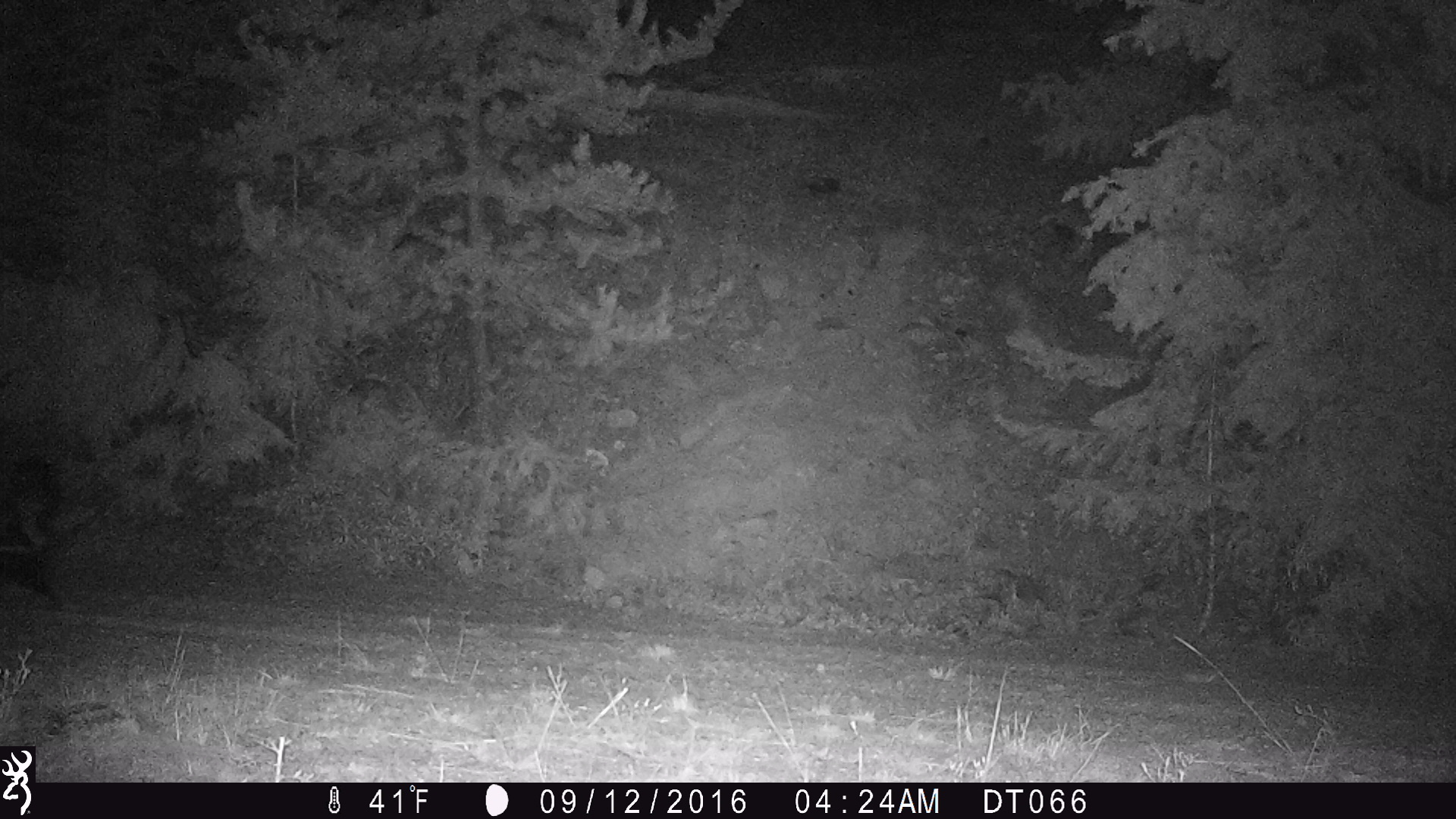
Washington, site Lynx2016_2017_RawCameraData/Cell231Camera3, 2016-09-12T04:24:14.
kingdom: Animalia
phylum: Chordata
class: Mammalia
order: Carnivora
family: Mephitidae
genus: Mephitis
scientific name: Mephitis mephitis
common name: striped skunk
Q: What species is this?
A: Mephitis mephitis (striped skunk).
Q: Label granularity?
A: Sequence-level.